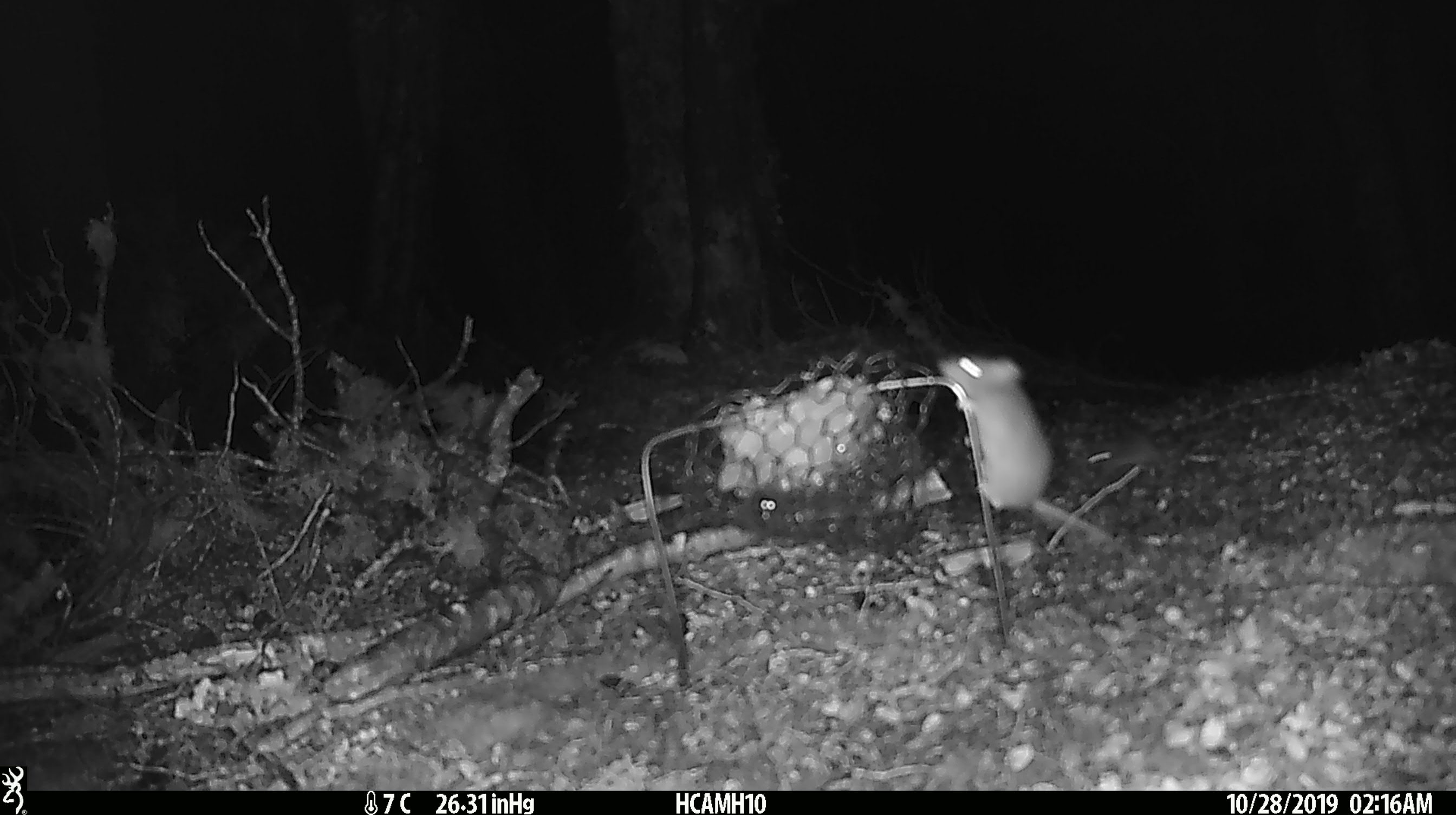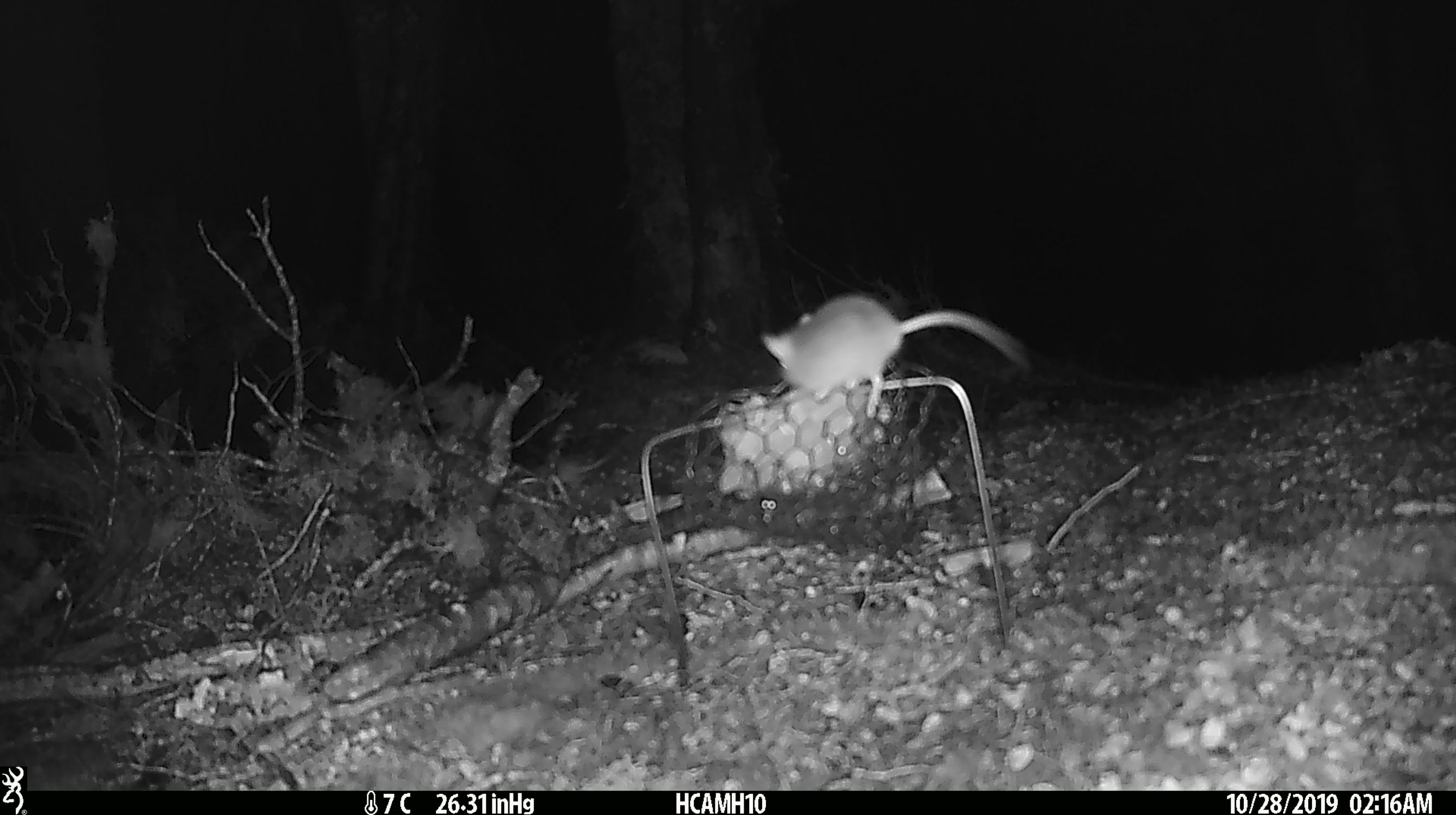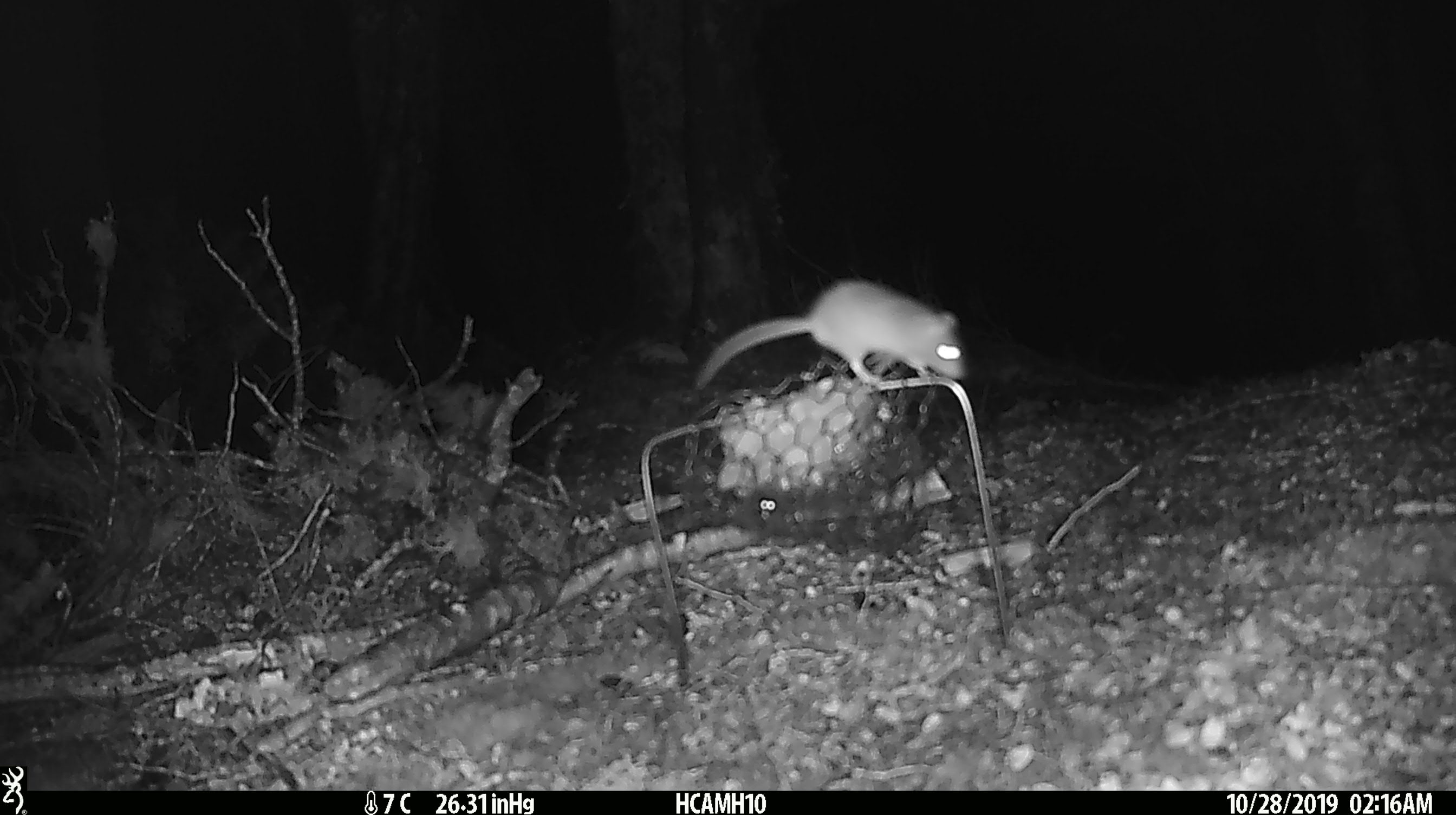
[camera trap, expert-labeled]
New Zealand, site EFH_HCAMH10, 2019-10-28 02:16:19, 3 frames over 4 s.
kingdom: Animalia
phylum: Chordata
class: Mammalia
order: Rodentia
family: Muridae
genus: Mus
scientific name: Mus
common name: mouse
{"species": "mouse (Mus)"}